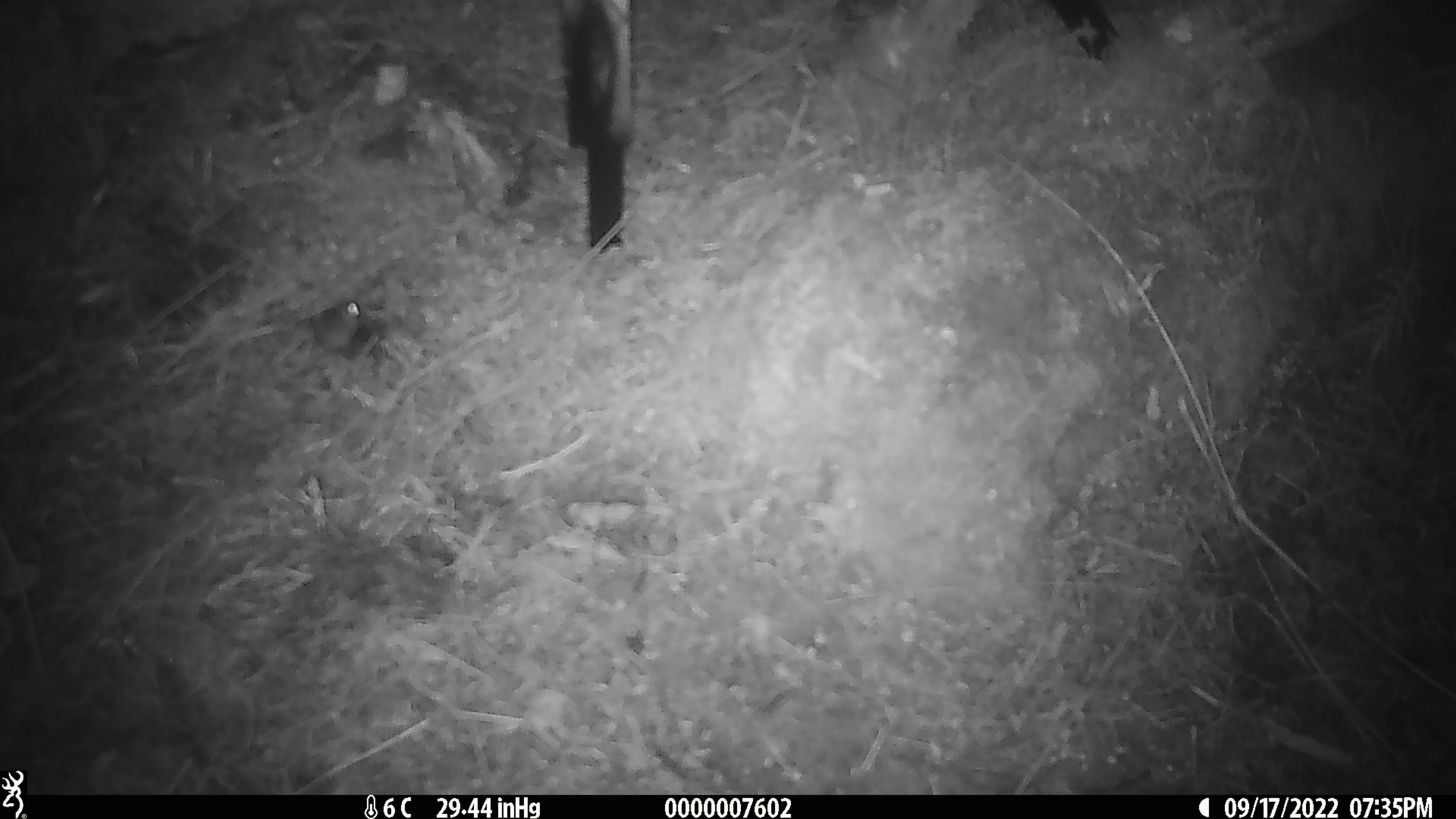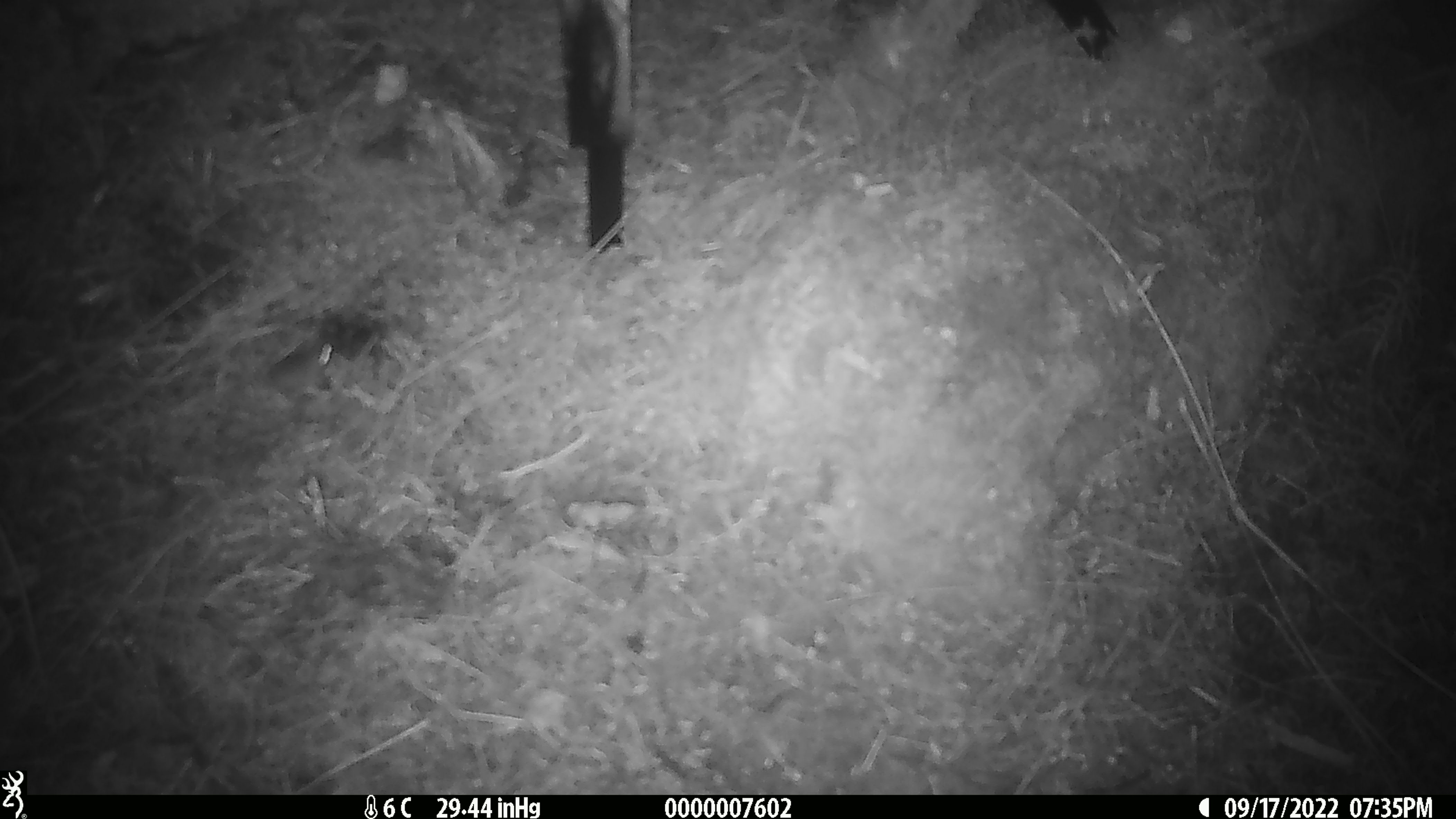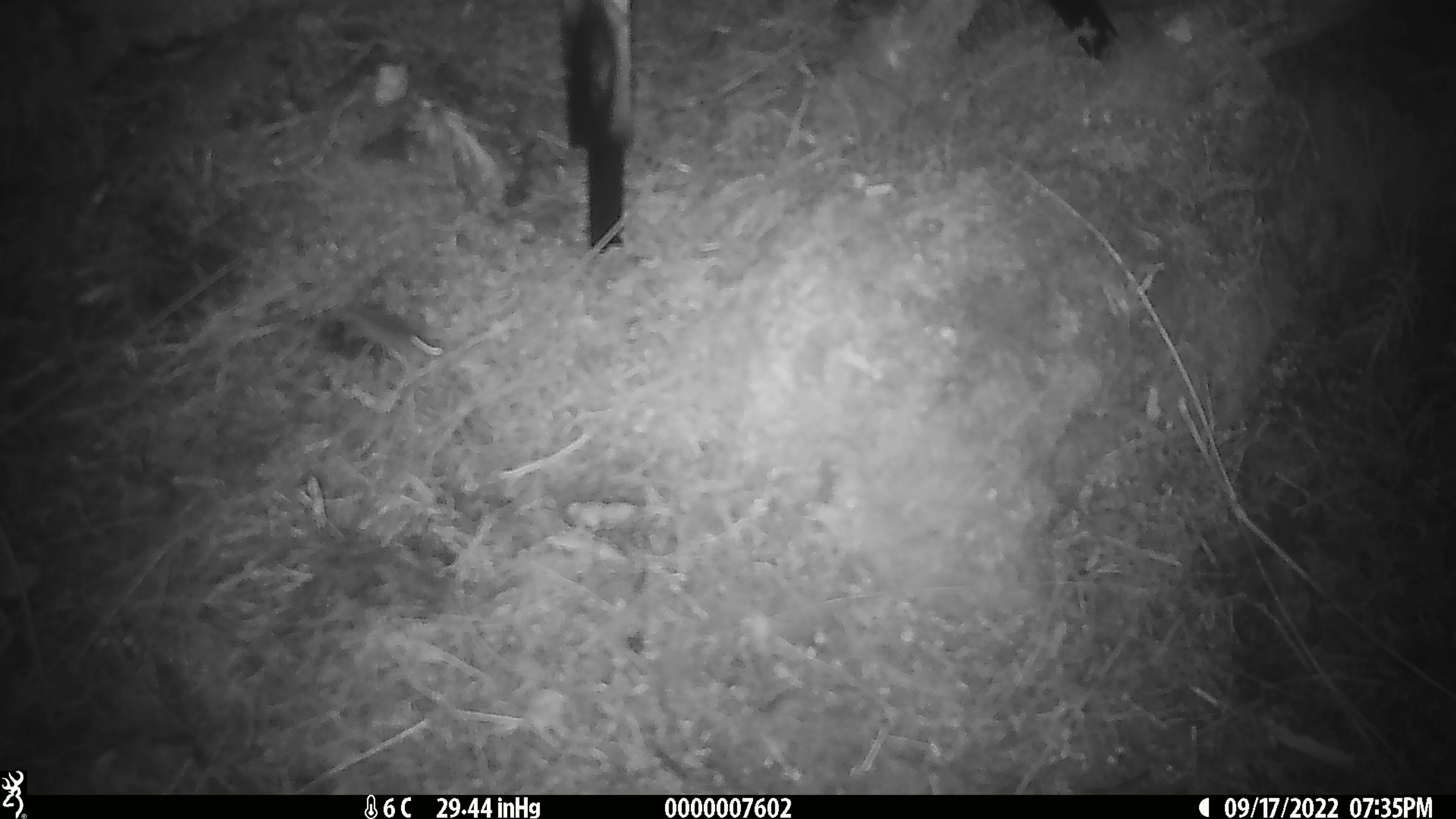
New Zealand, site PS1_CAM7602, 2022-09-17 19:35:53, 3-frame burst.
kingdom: Animalia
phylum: Chordata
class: Mammalia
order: Rodentia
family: Muridae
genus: Mus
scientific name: Mus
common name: mouse